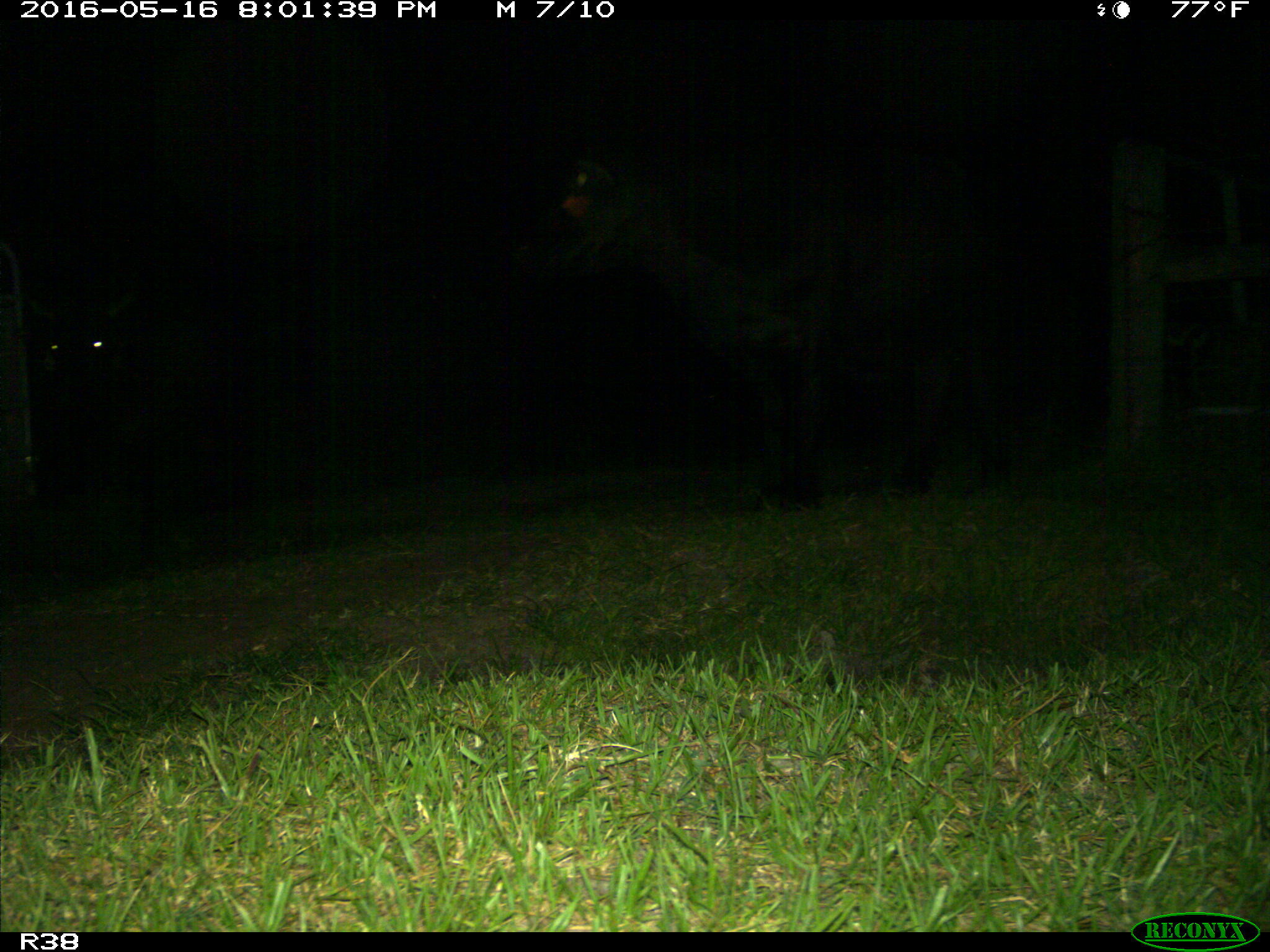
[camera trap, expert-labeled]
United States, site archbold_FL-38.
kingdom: Animalia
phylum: Chordata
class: Mammalia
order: Artiodactyla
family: Bovidae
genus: Bos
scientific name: Bos taurus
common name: domestic cow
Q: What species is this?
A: Bos taurus (domestic cow).